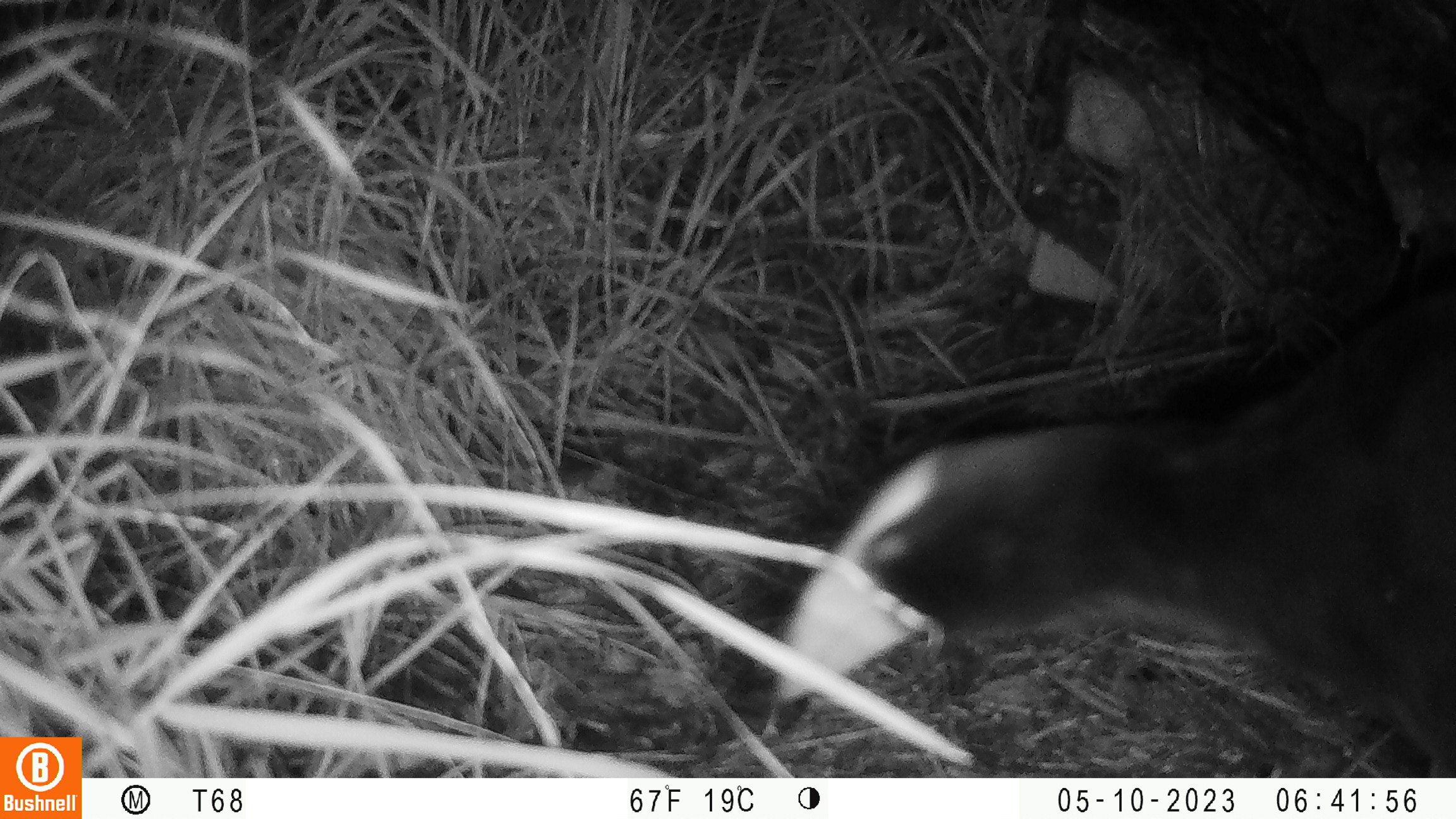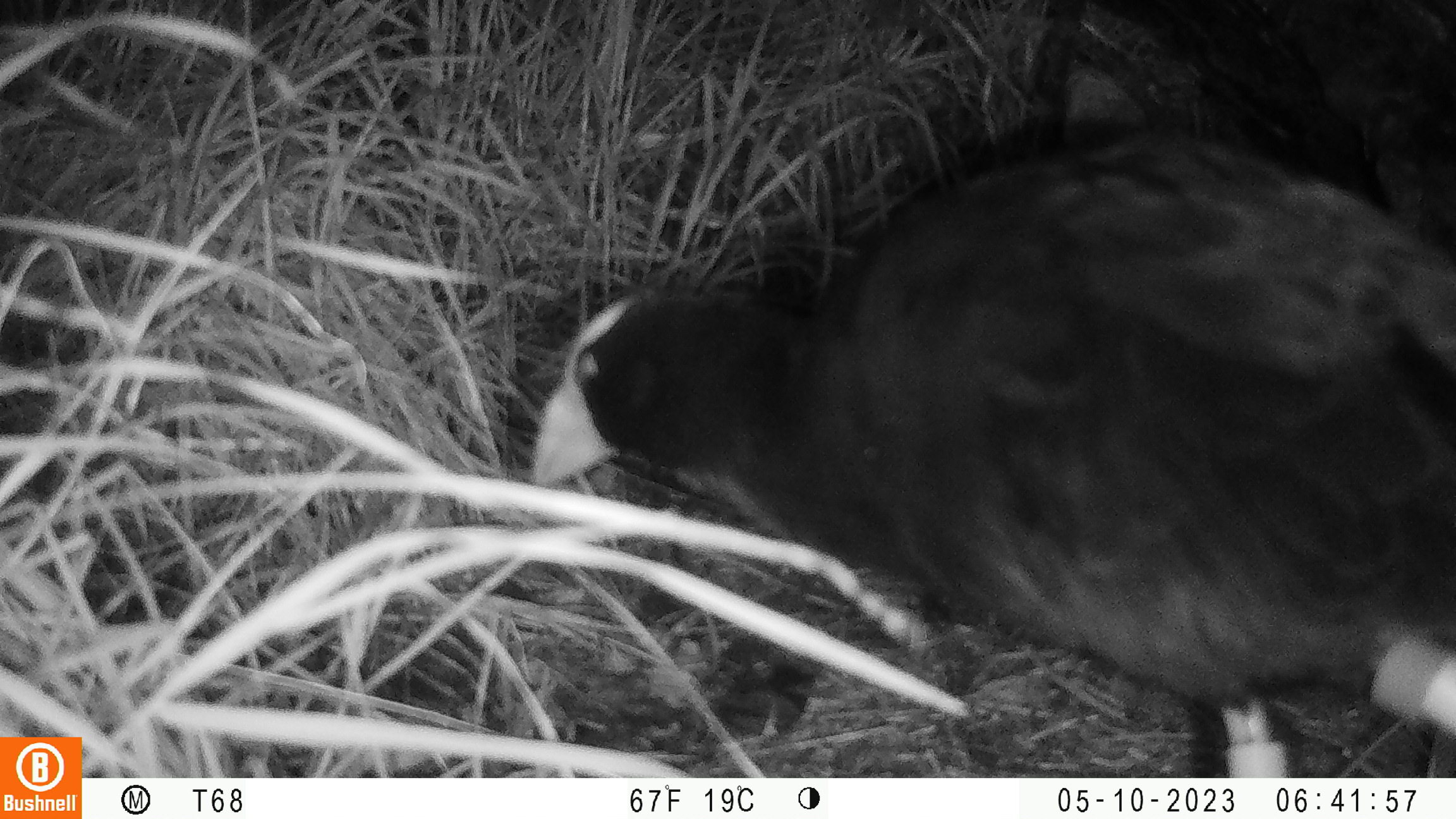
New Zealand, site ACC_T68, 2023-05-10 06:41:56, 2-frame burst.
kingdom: Animalia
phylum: Chordata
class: Aves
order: Gruiformes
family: Rallidae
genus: Porphyrio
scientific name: Porphyrio melanotus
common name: australasian swamphen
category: pukeko